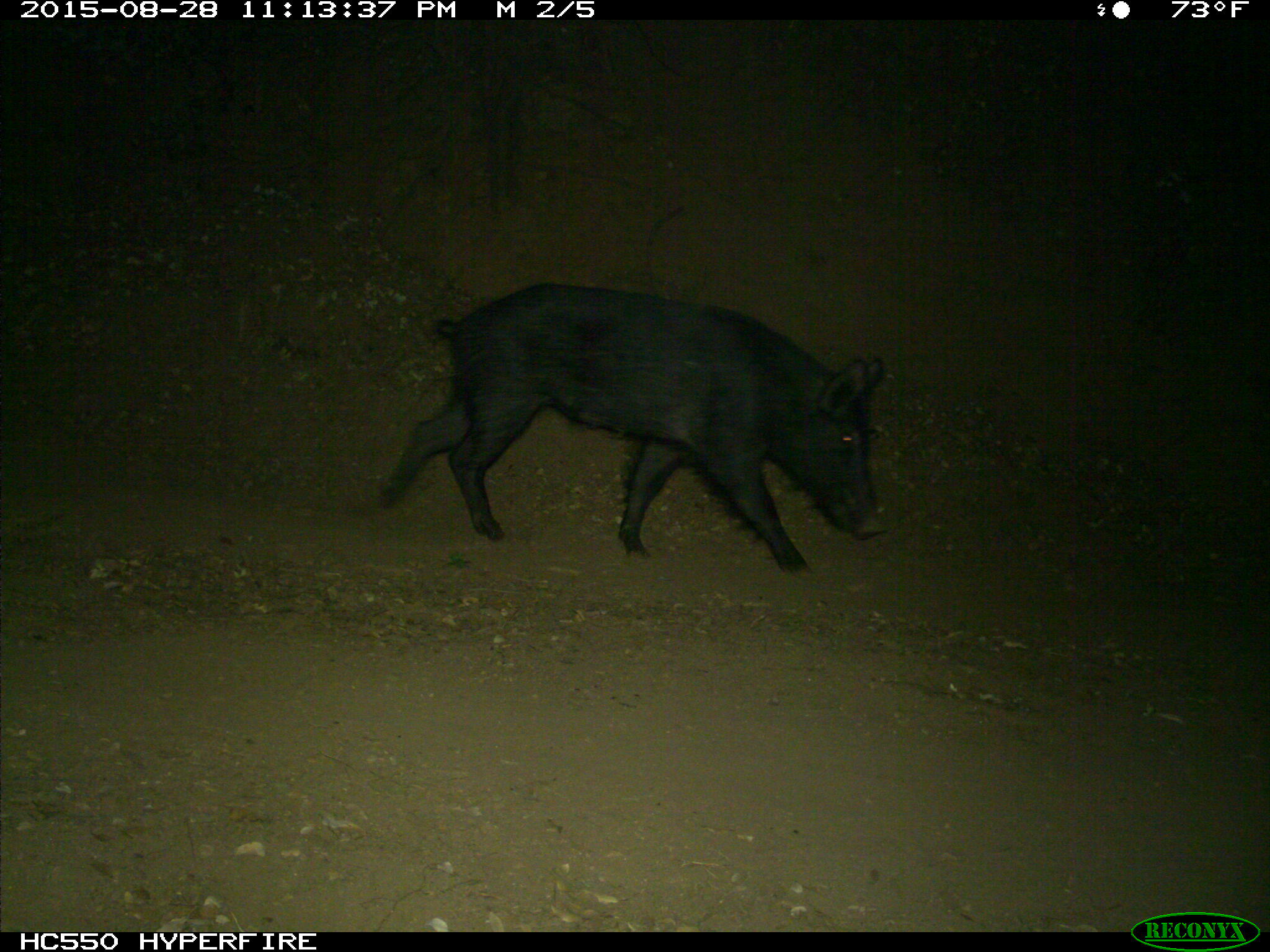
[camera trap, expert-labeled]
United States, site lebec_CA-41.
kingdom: Animalia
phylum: Chordata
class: Mammalia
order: Artiodactyla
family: Suidae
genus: Sus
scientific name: Sus scrofa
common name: wild boar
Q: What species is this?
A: Sus scrofa (wild boar).